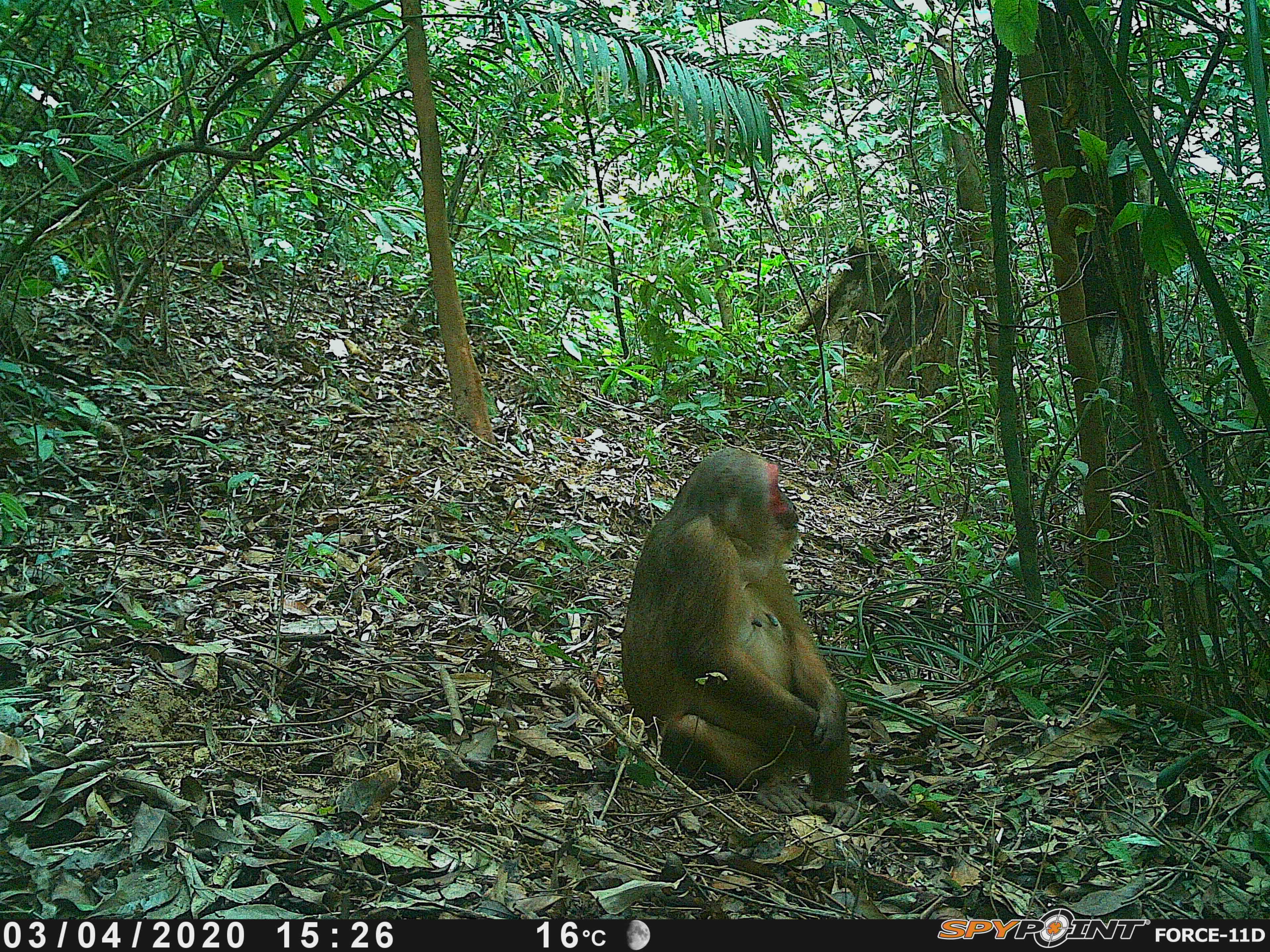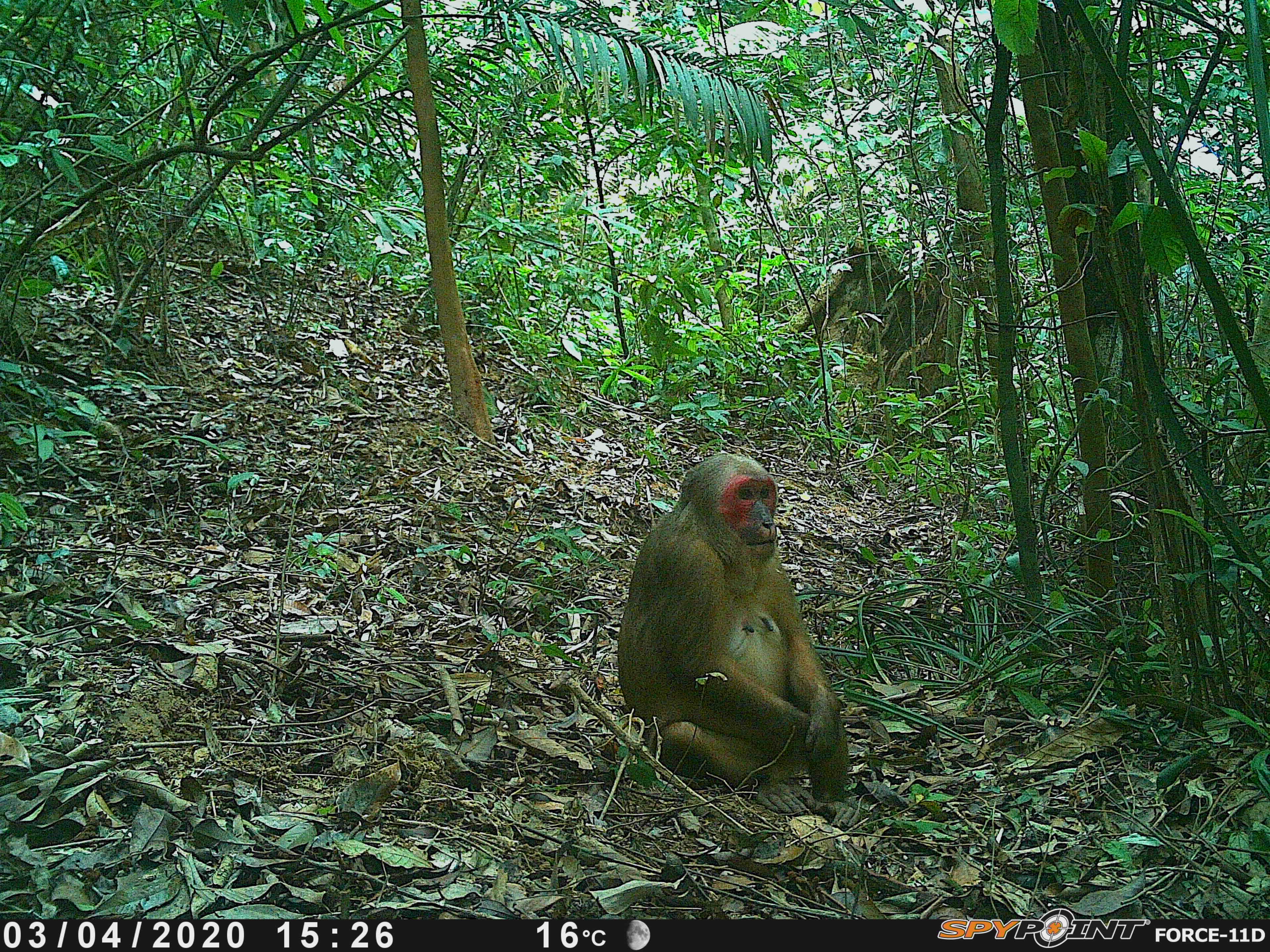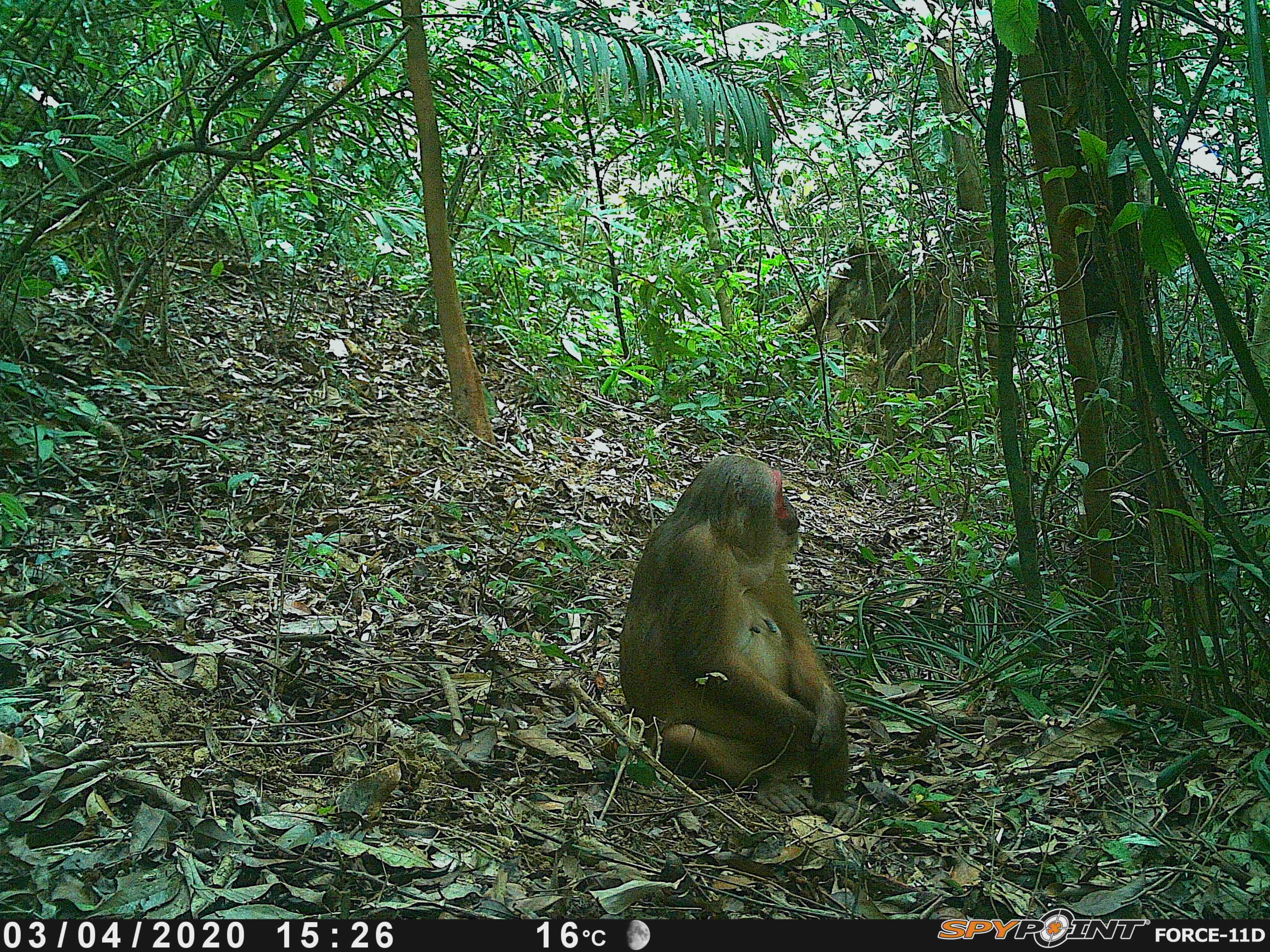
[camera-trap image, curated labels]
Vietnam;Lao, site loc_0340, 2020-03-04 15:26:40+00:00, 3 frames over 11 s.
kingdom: Animalia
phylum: Chordata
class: Mammalia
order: Primates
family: Cercopithecidae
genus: Macaca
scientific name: Macaca arctoides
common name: stump-tailed macaque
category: stump tailed macaque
Stump tailed macaque (stump-tailed macaque) (Macaca arctoides). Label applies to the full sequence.